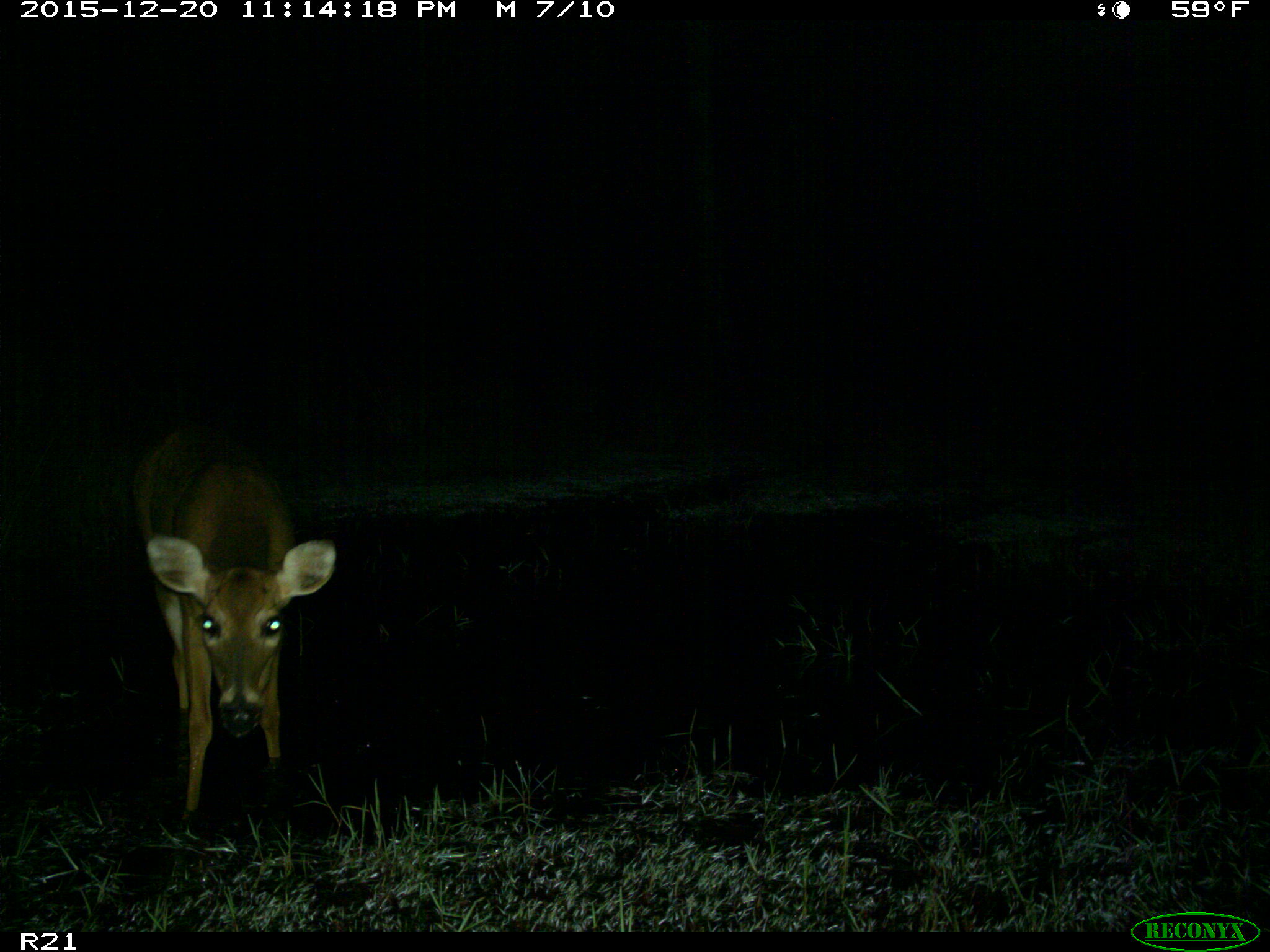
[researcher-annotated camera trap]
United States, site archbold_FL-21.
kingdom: Animalia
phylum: Chordata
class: Mammalia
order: Artiodactyla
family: Cervidae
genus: Odocoileus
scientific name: Odocoileus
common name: deer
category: unidentified deer